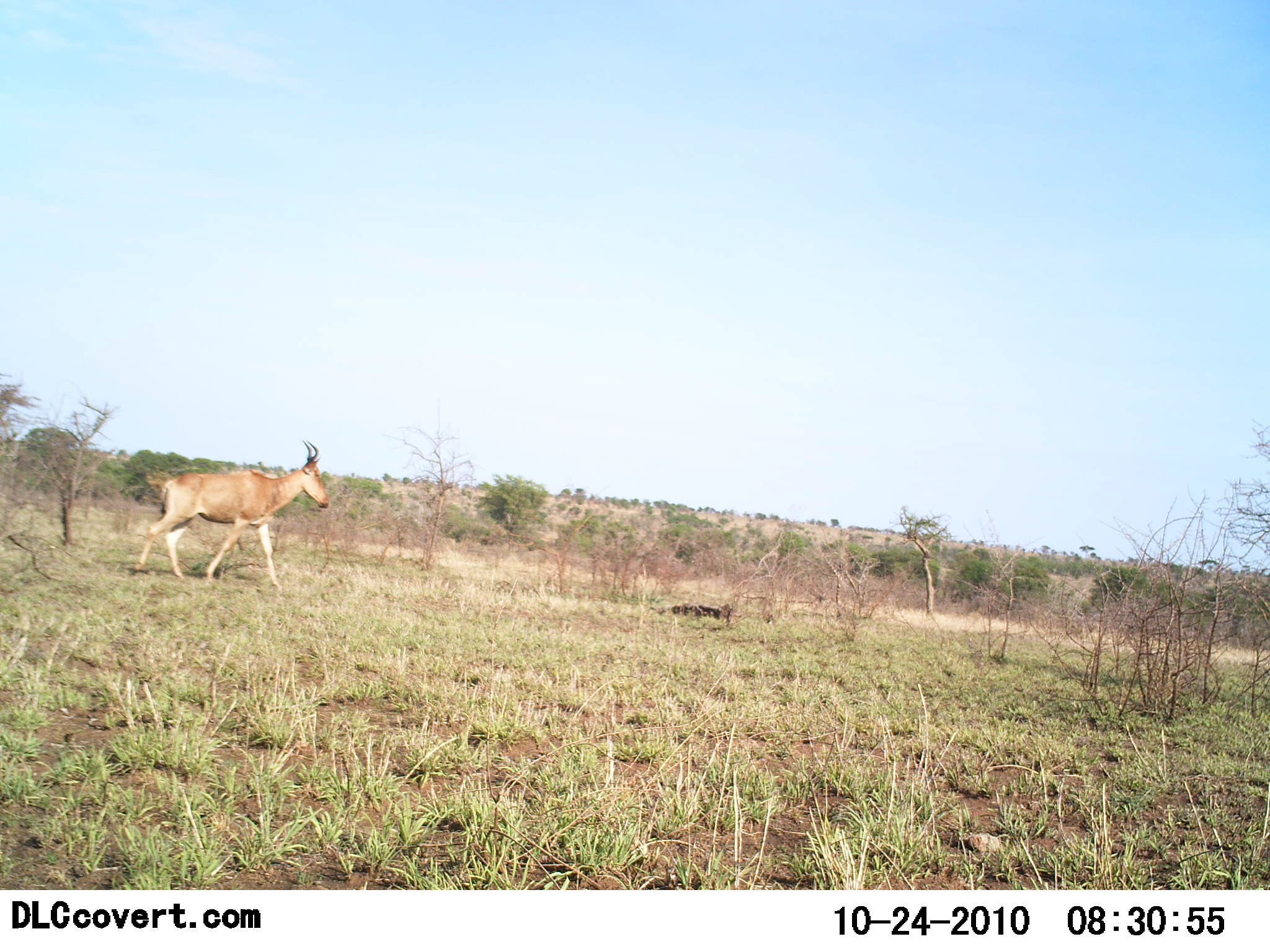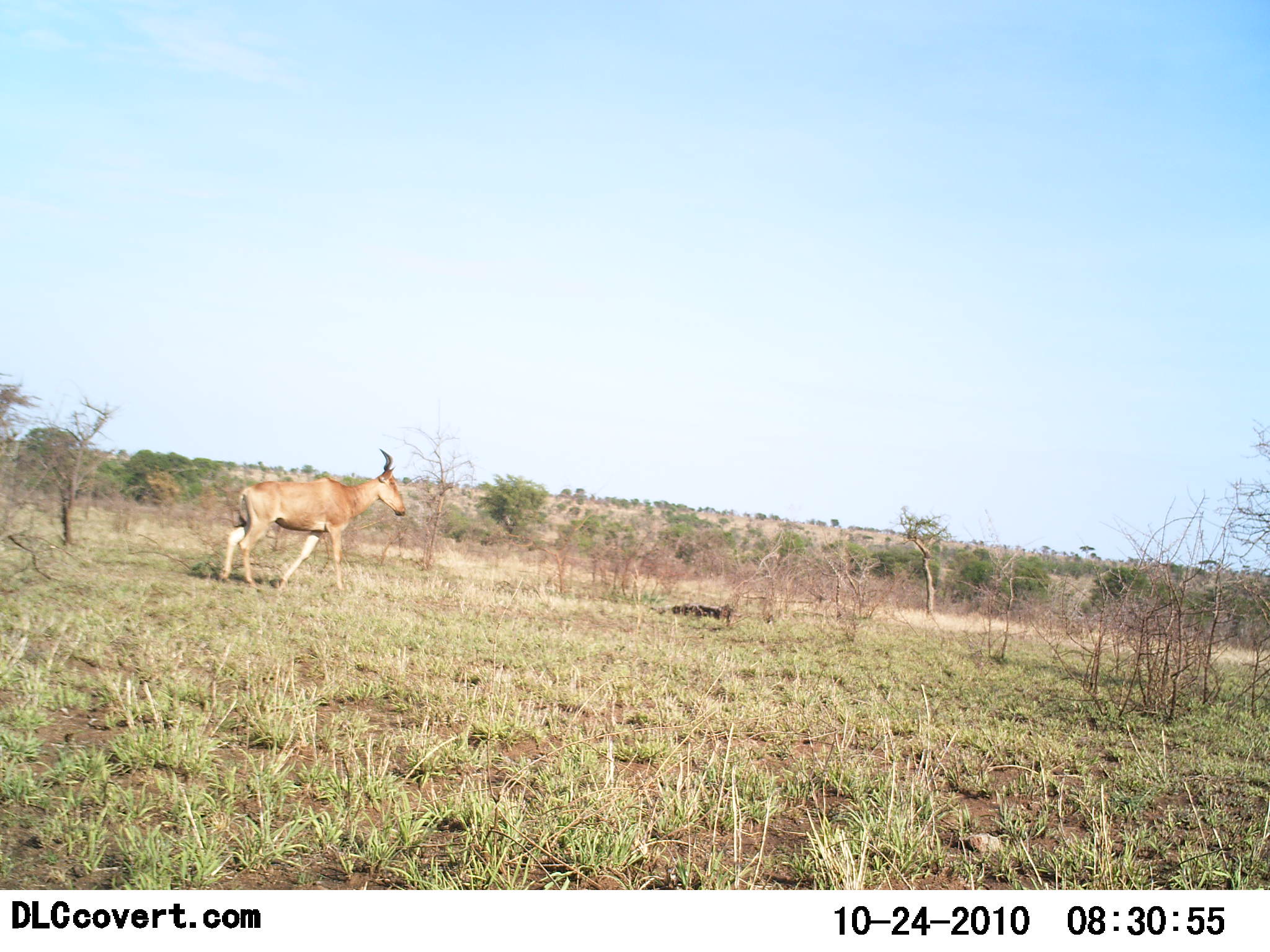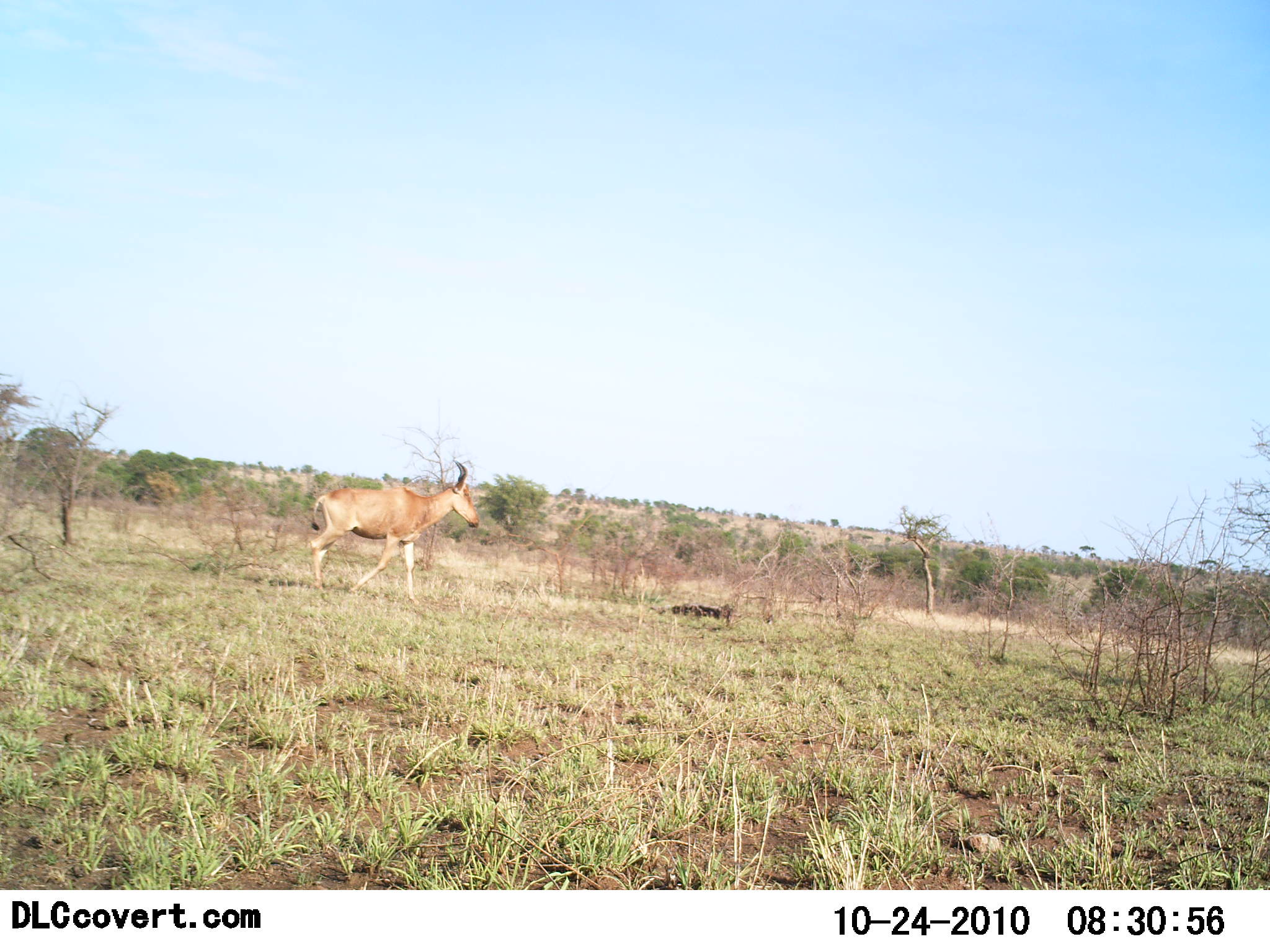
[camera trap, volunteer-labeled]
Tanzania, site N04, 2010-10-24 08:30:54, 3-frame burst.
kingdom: Animalia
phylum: Chordata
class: Mammalia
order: Artiodactyla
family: Bovidae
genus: Alcelaphus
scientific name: Alcelaphus buselaphus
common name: hartebeest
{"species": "hartebeest (Alcelaphus buselaphus)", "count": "1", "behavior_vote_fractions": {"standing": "9%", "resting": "0%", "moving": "100%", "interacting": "0%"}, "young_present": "0%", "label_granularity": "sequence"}